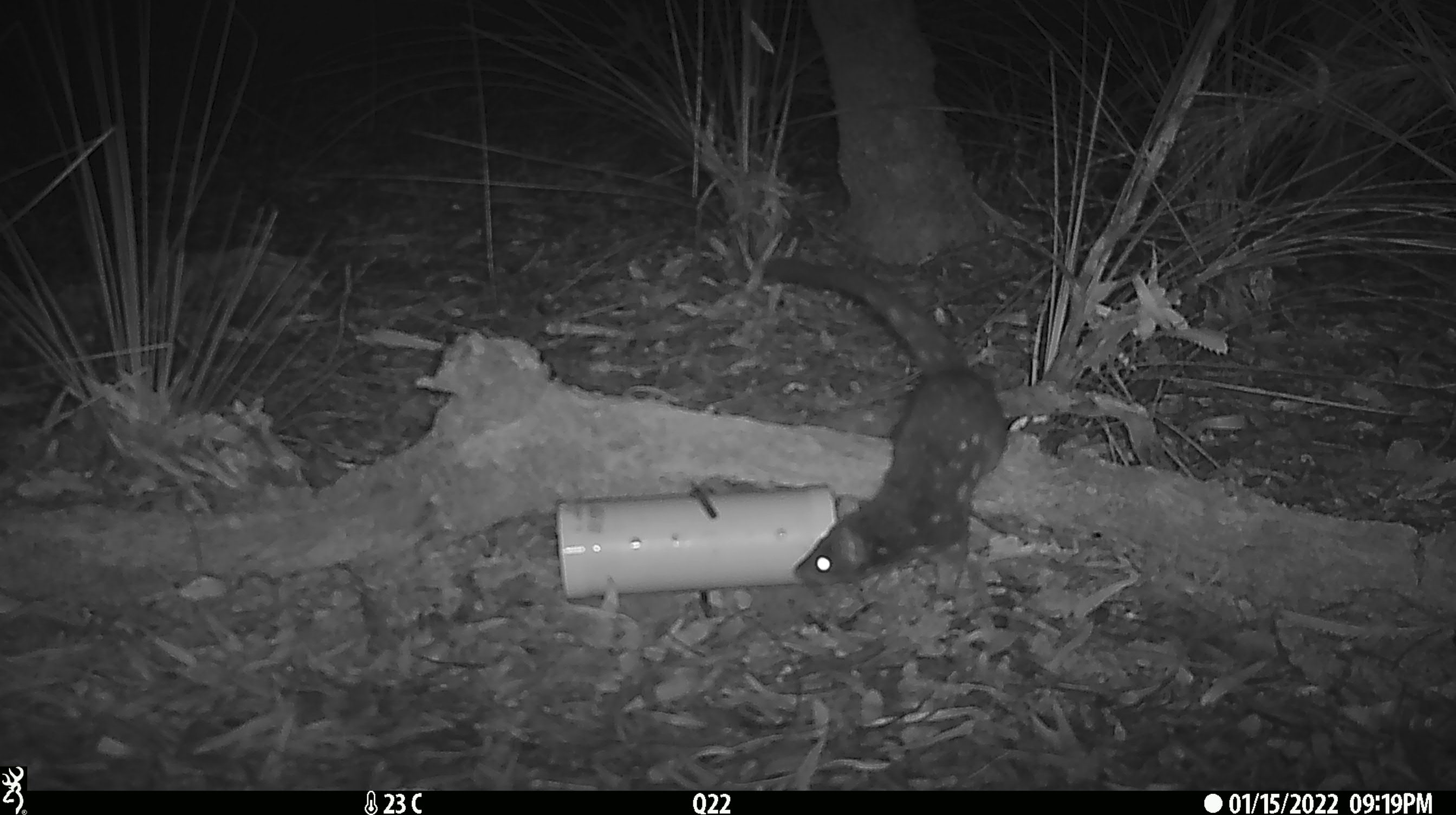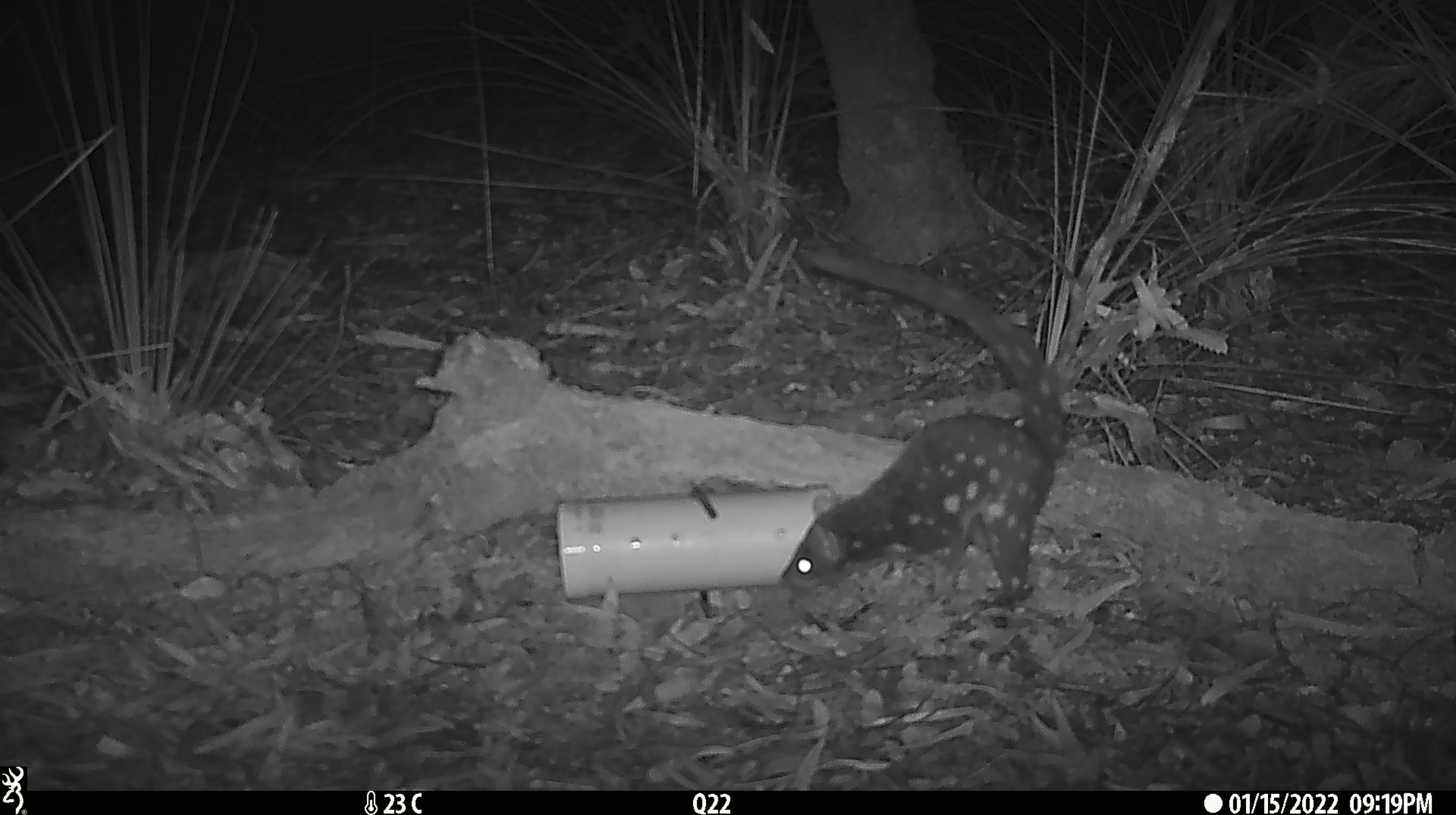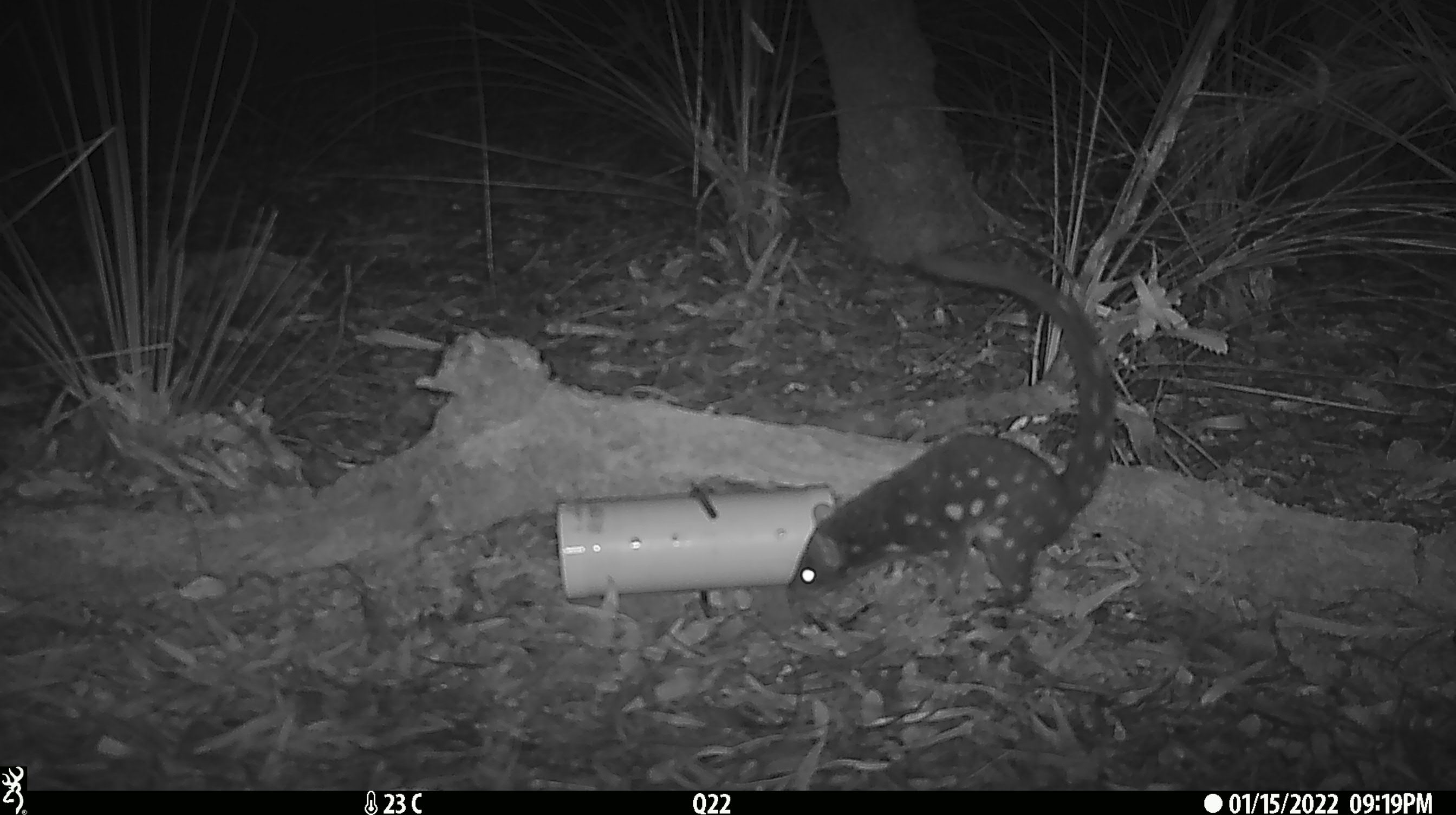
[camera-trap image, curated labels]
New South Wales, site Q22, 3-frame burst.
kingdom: Animalia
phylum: Chordata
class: Mammalia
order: Dasyuromorphia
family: Dasyuridae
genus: Dasyurus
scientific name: Dasyurus maculatus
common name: spotted-tailed quoll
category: quoll